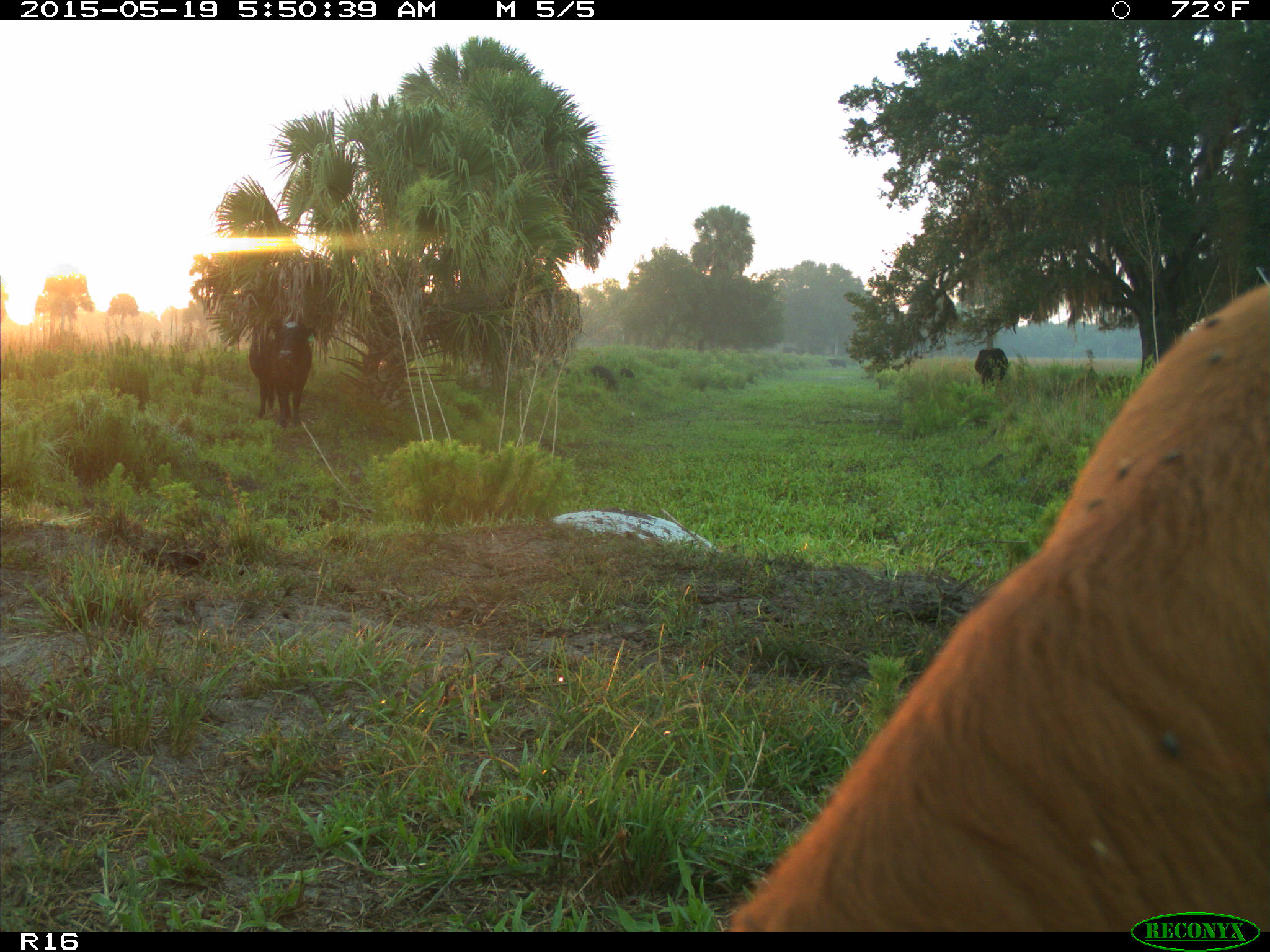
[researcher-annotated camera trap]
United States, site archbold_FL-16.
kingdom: Animalia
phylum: Chordata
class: Mammalia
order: Artiodactyla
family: Suidae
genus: Sus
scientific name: Sus scrofa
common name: wild boar